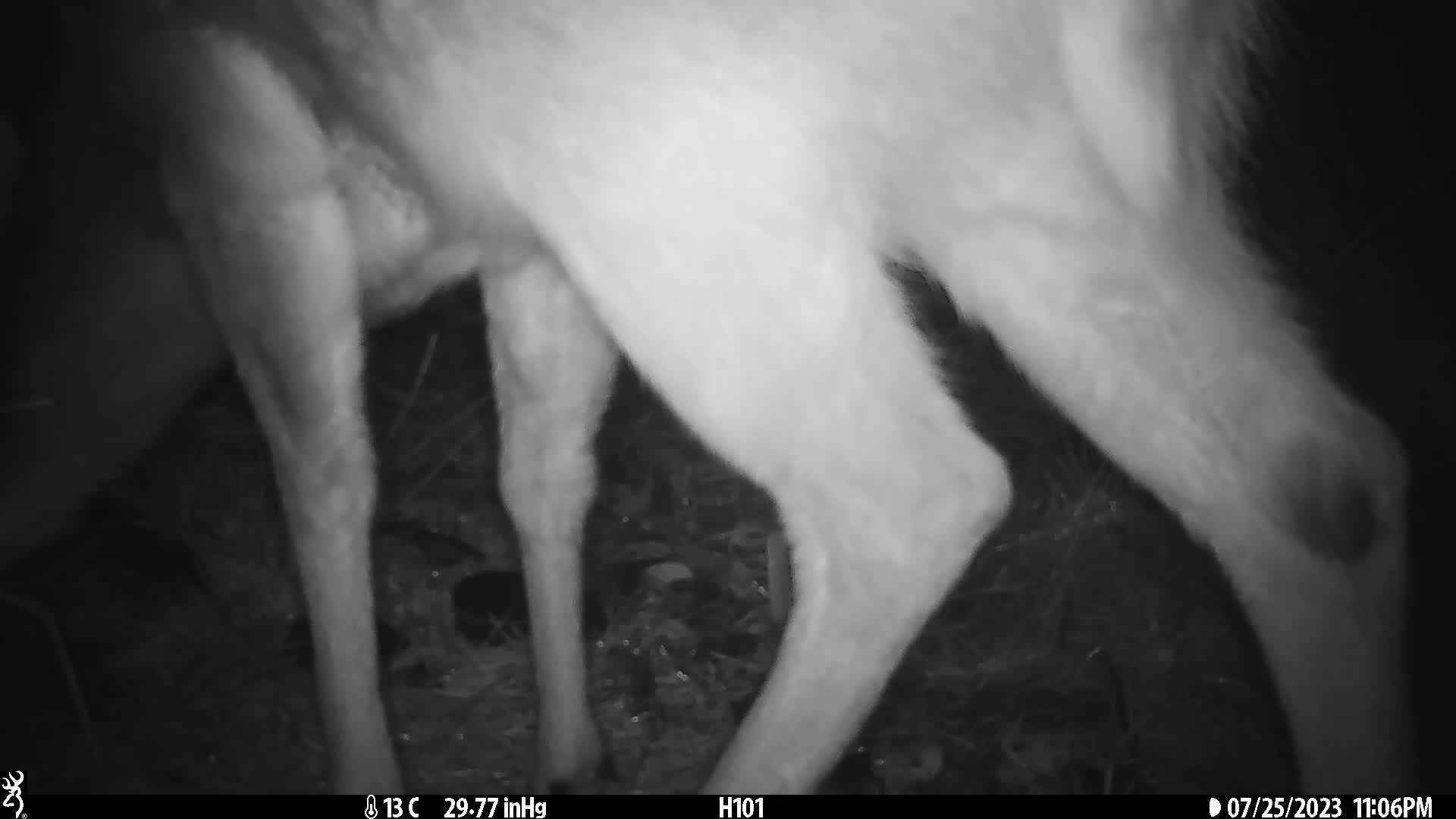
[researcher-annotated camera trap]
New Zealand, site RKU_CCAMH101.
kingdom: Animalia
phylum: Chordata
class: Mammalia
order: Artiodactyla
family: Cervidae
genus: Odocoileus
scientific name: Odocoileus virginianus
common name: white-tailed deer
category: white tailed deer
White tailed deer (white-tailed deer) (Odocoileus virginianus).